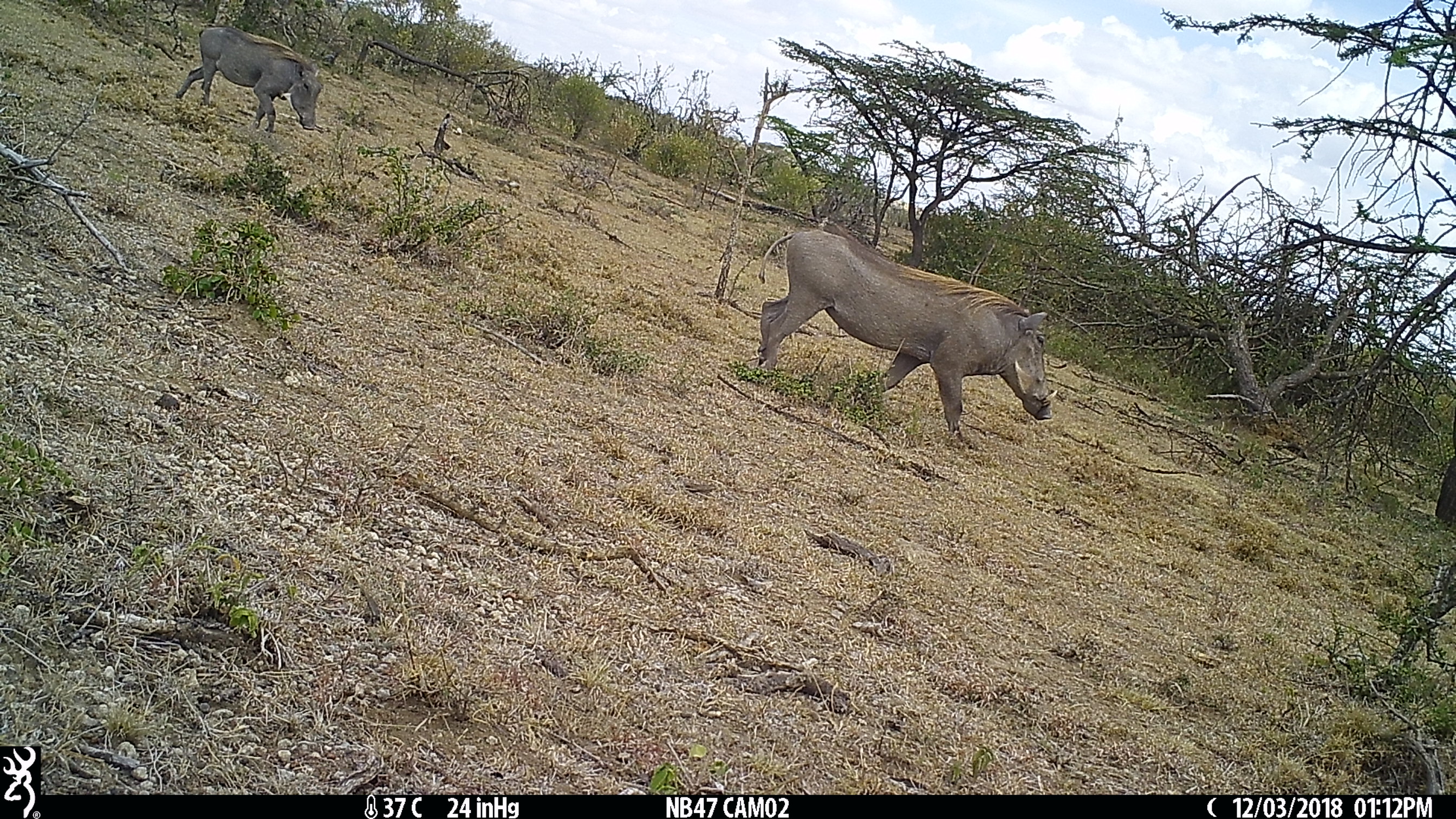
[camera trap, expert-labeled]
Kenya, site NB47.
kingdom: Animalia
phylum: Chordata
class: Mammalia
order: Artiodactyla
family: Suidae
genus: Phacochoerus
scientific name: Phacochoerus africanus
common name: common warthog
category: warthog